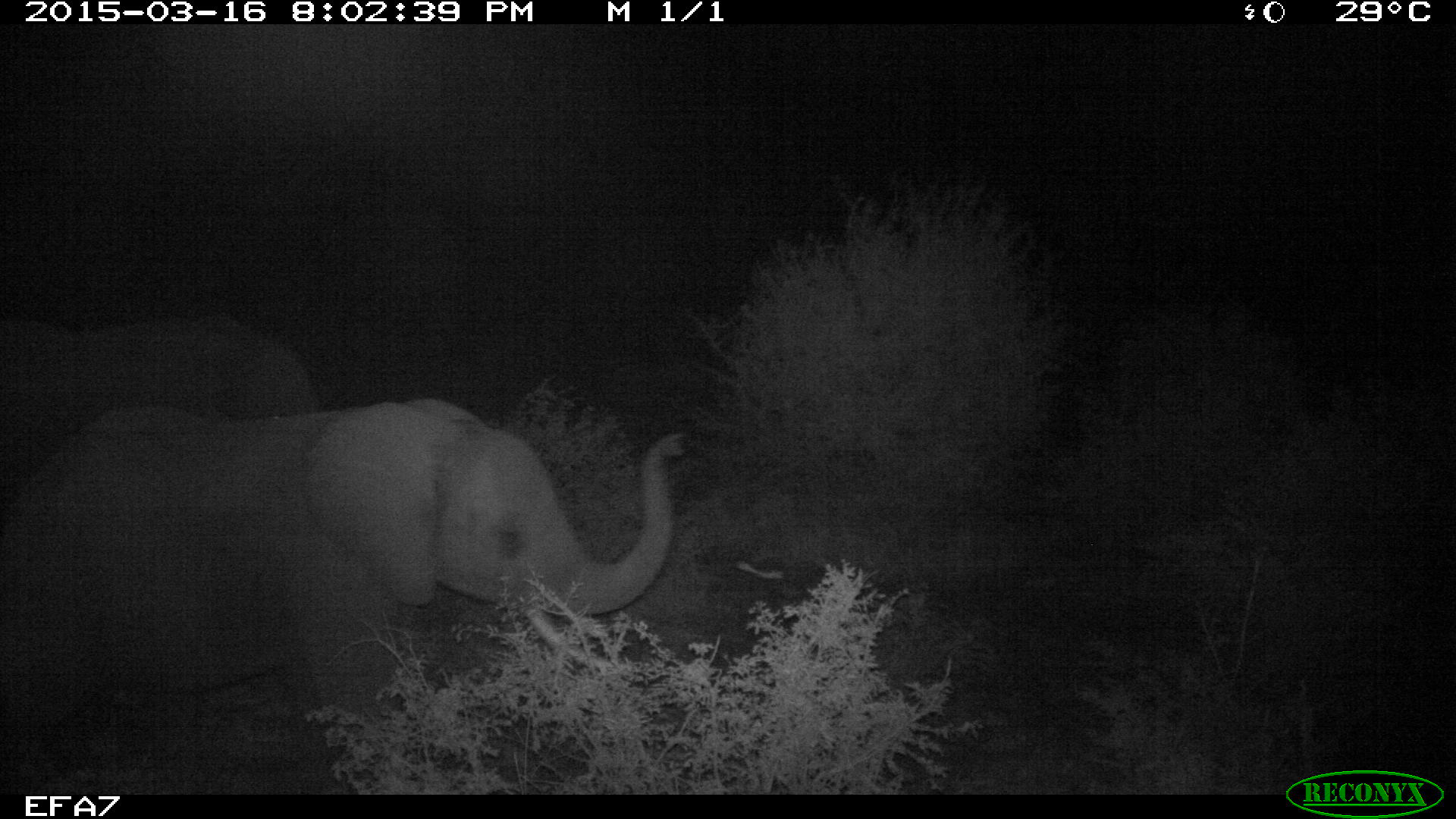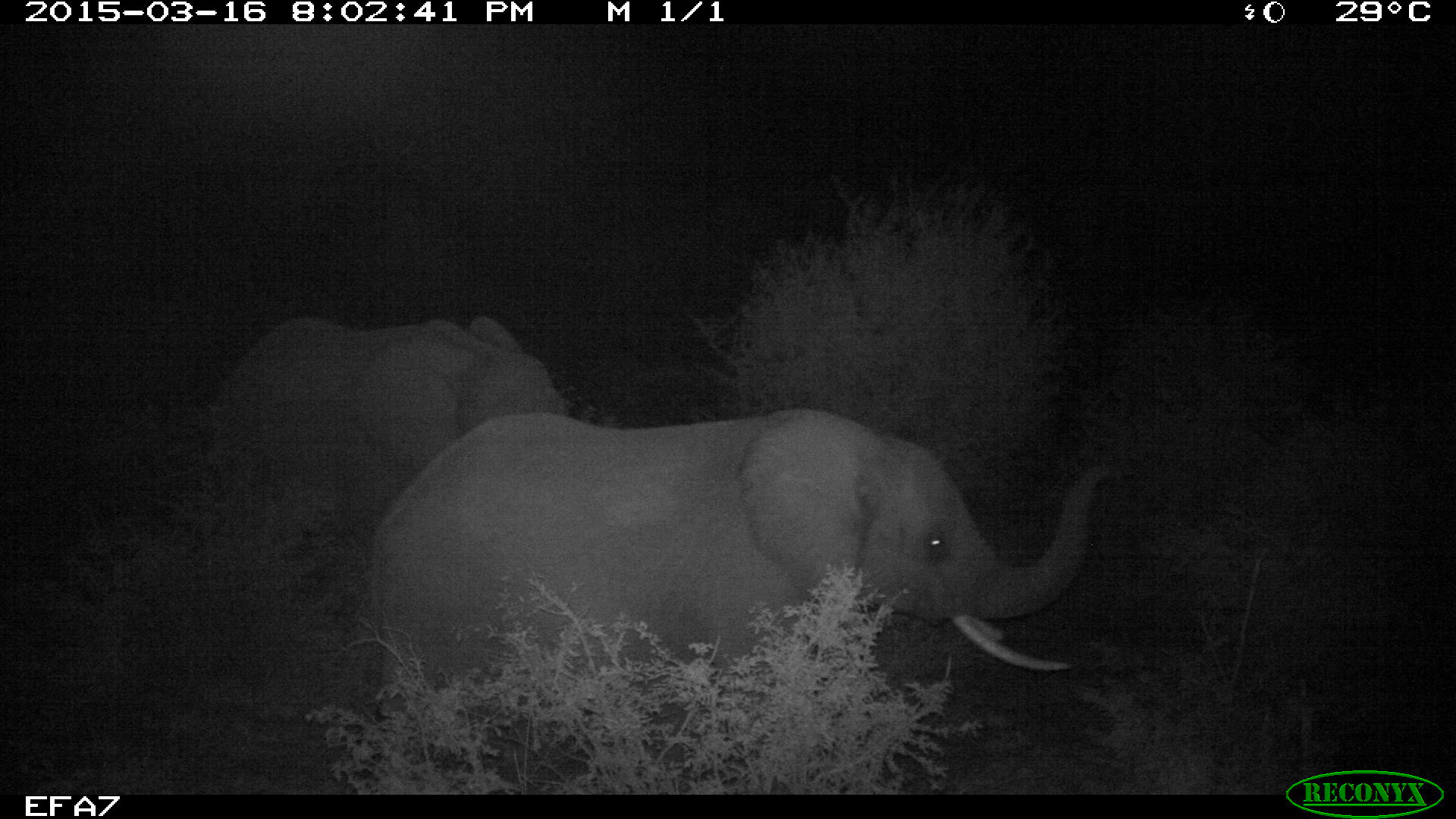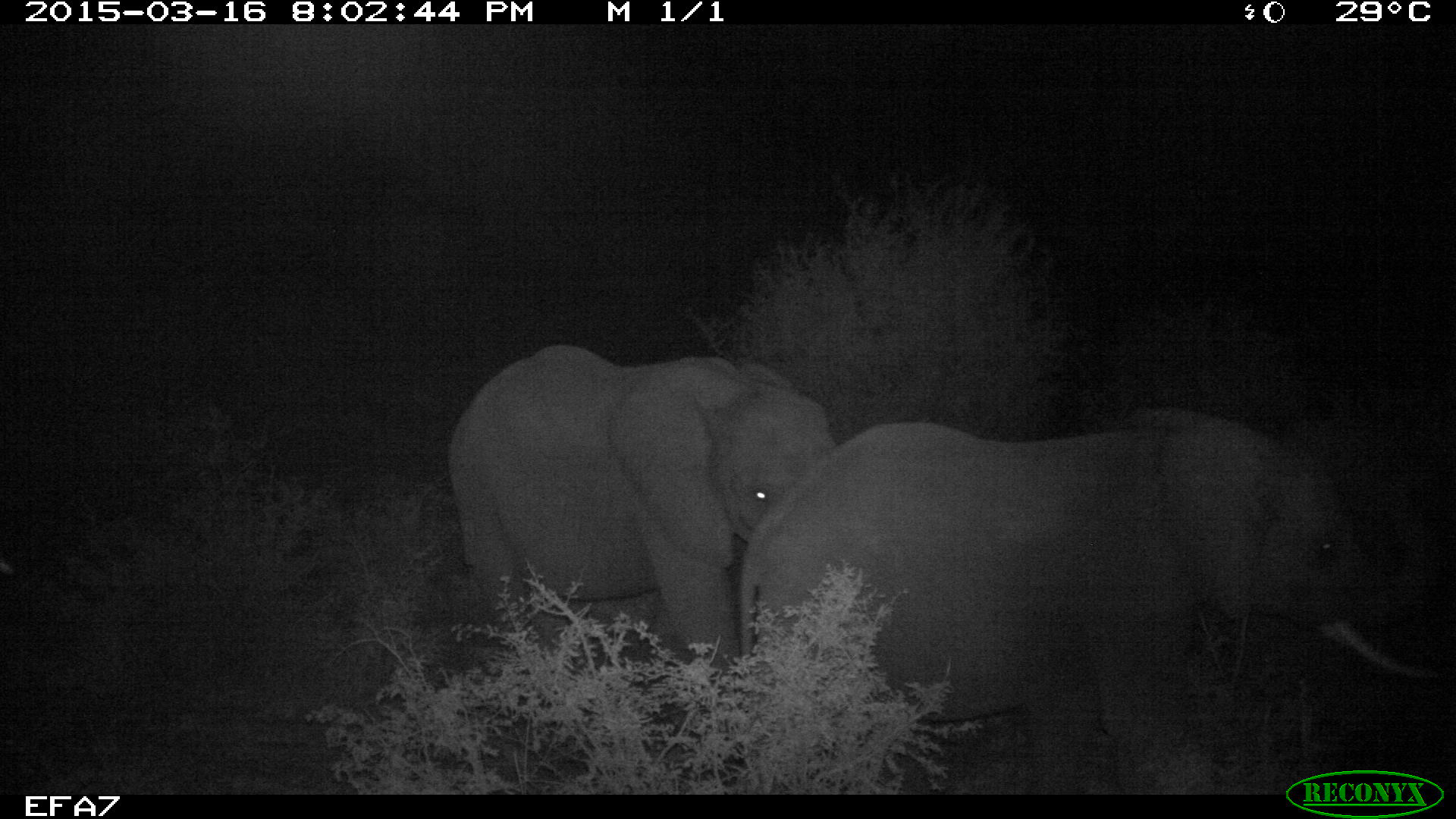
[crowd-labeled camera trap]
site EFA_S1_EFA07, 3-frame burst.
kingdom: Animalia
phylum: Chordata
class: Mammalia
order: Proboscidea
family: Elephantidae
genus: Loxodonta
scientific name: Loxodonta africana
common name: african bush elephant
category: elephant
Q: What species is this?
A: Elephant (african bush elephant) (Loxodonta africana).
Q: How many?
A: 2.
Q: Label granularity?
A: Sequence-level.